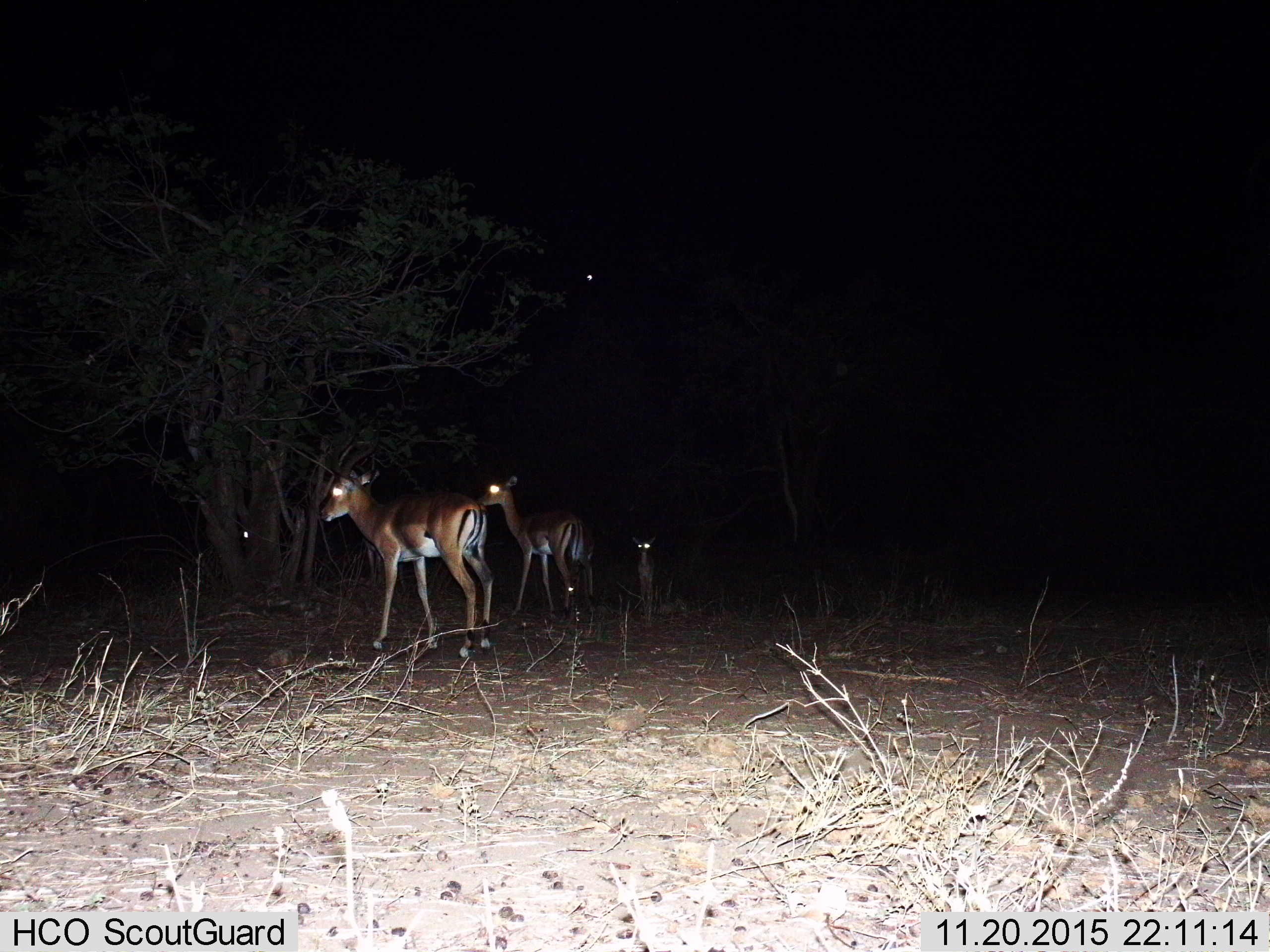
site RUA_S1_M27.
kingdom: Animalia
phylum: Chordata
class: Mammalia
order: Artiodactyla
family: Bovidae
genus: Aepyceros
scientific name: Aepyceros melampus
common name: impala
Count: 3.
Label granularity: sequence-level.